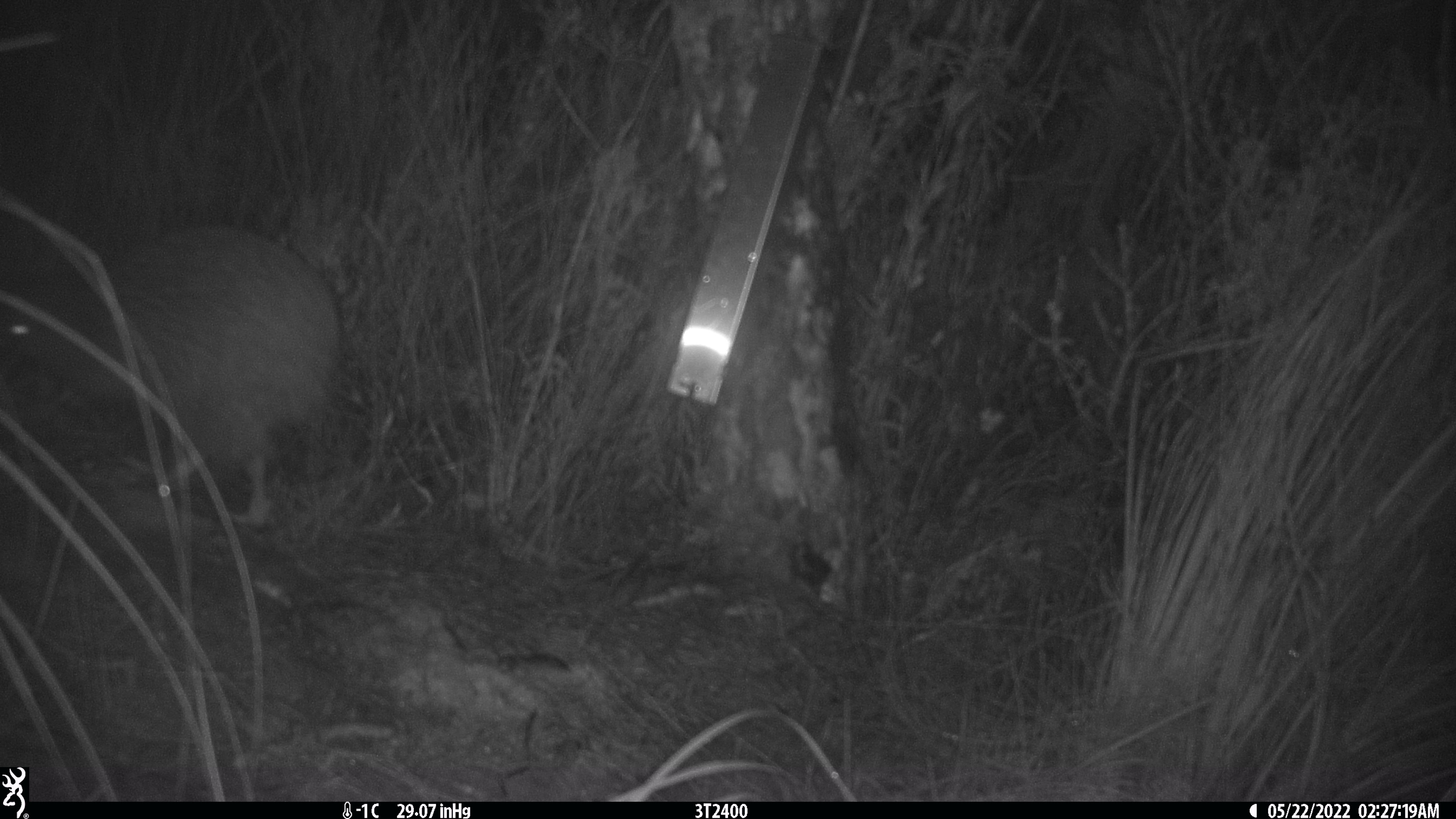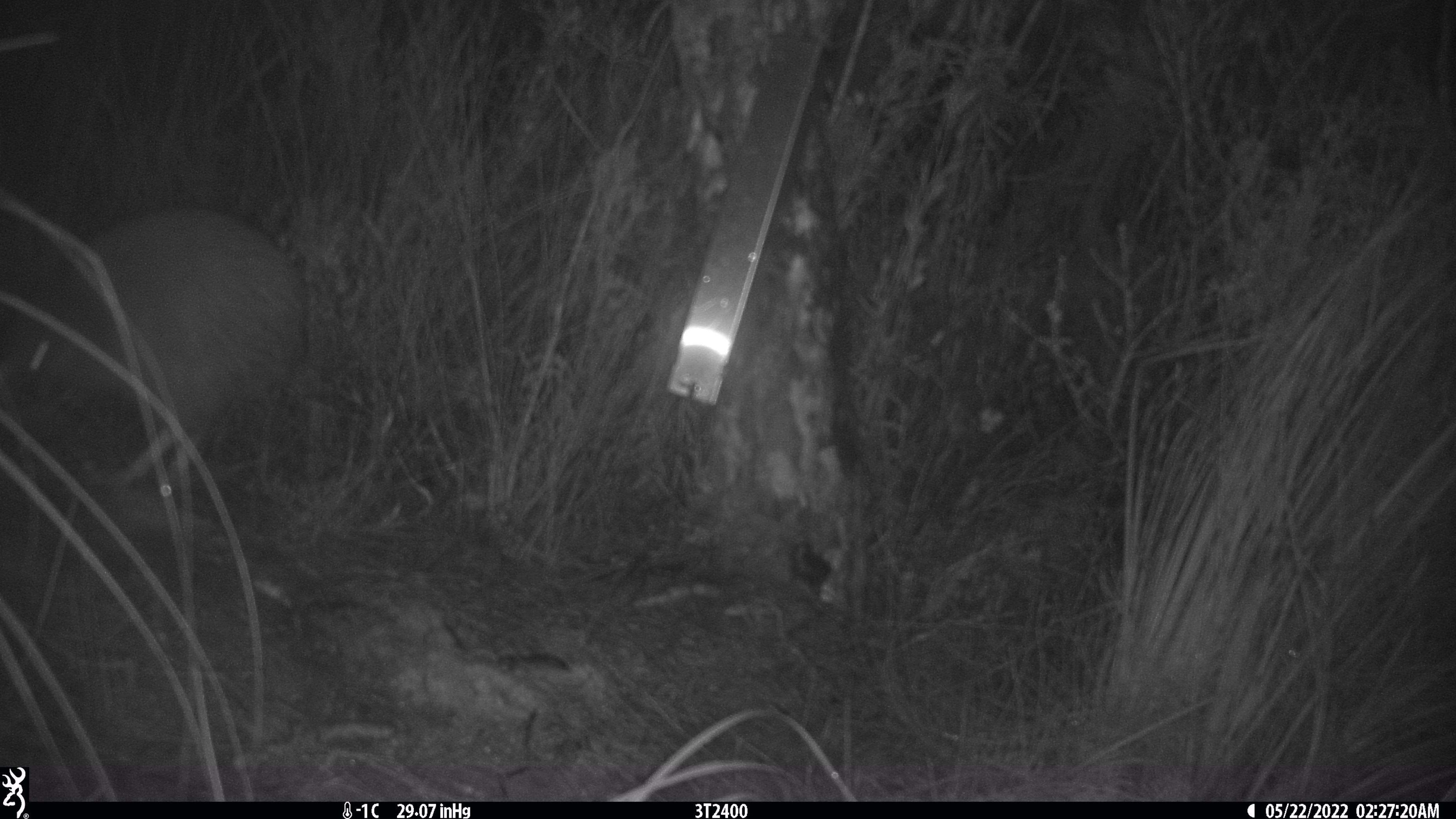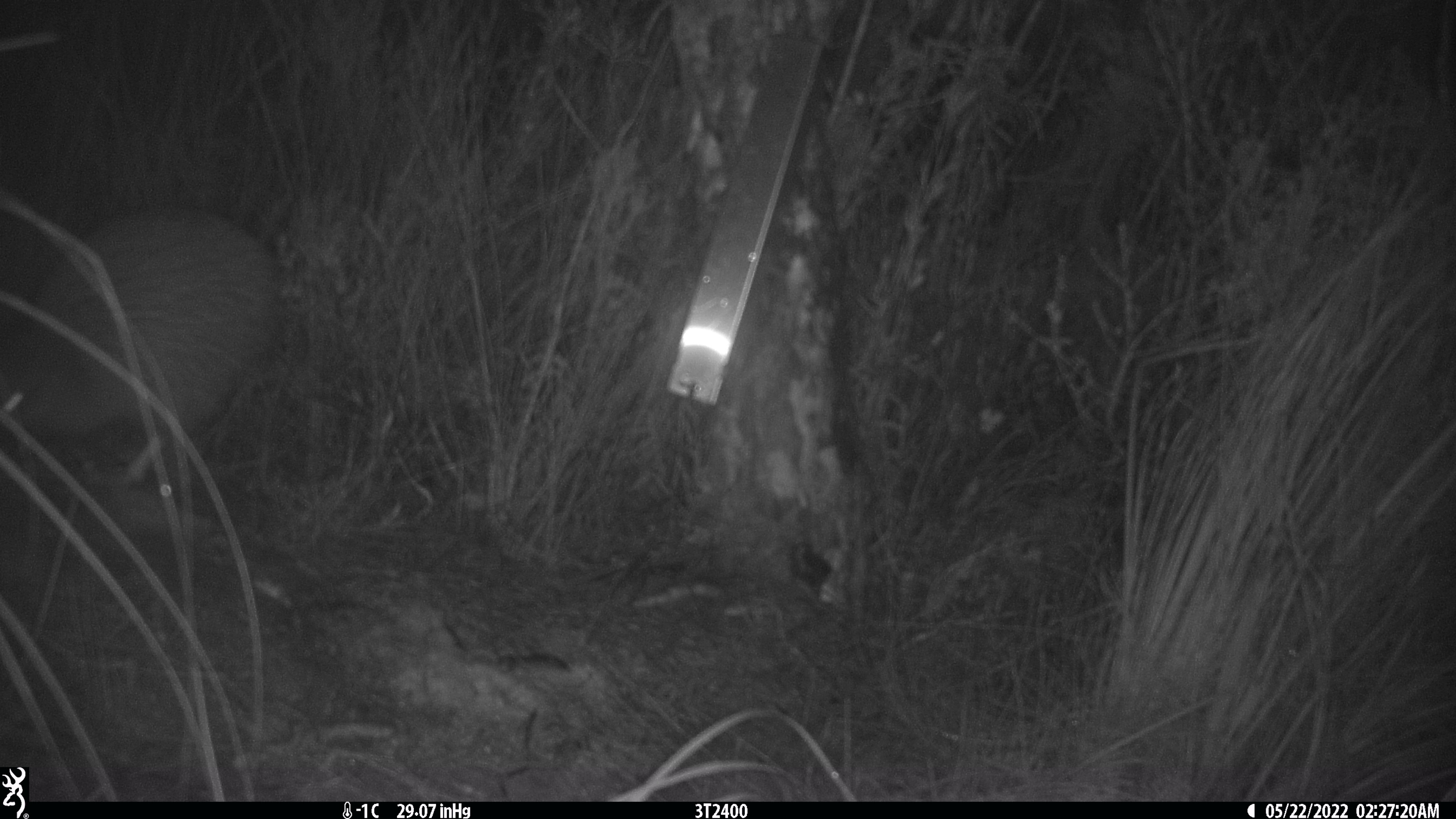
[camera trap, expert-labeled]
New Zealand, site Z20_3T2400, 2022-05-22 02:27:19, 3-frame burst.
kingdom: Animalia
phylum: Chordata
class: Aves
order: Apterygiformes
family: Apterygidae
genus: Apteryx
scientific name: Apteryx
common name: kiwi